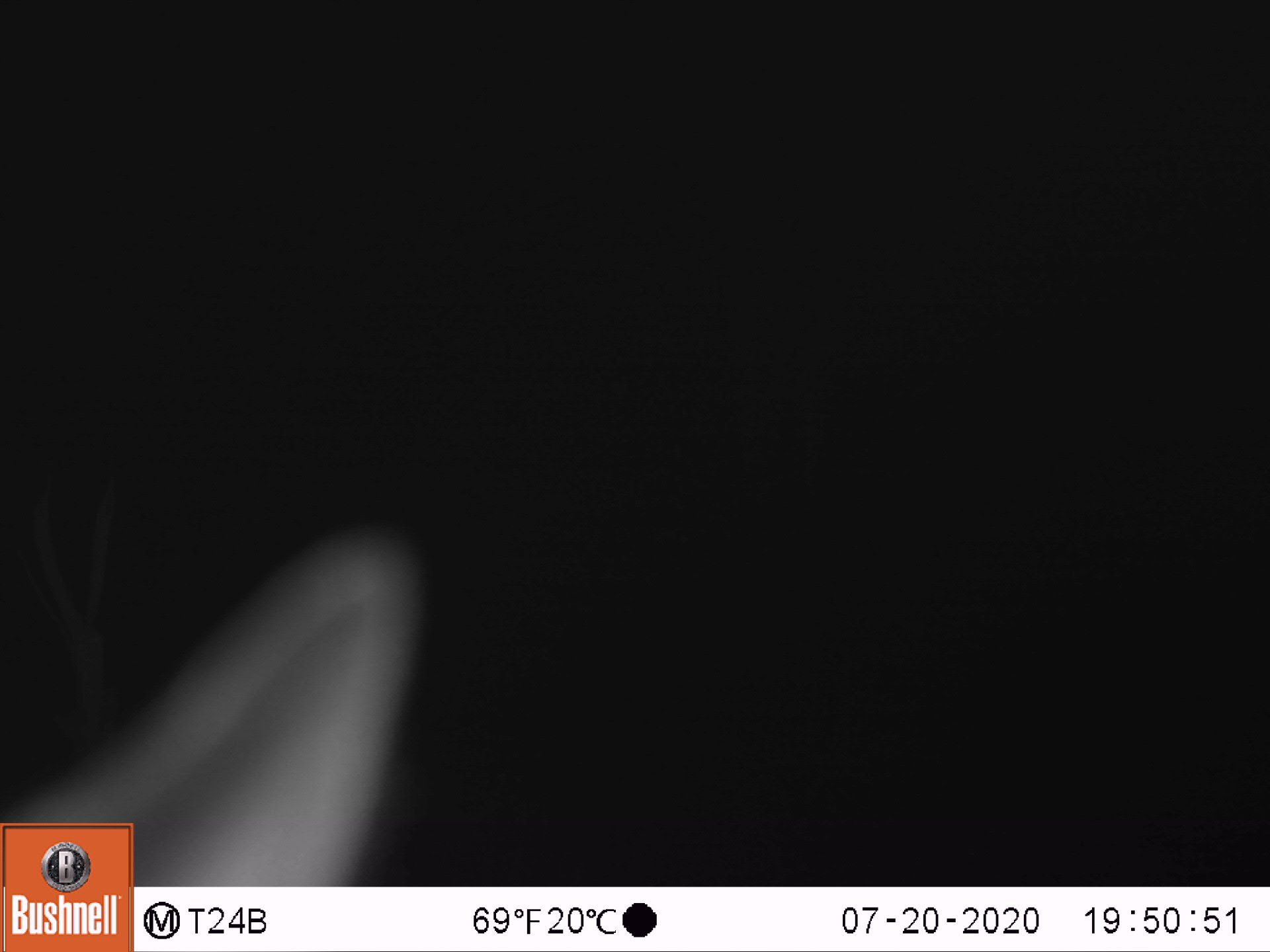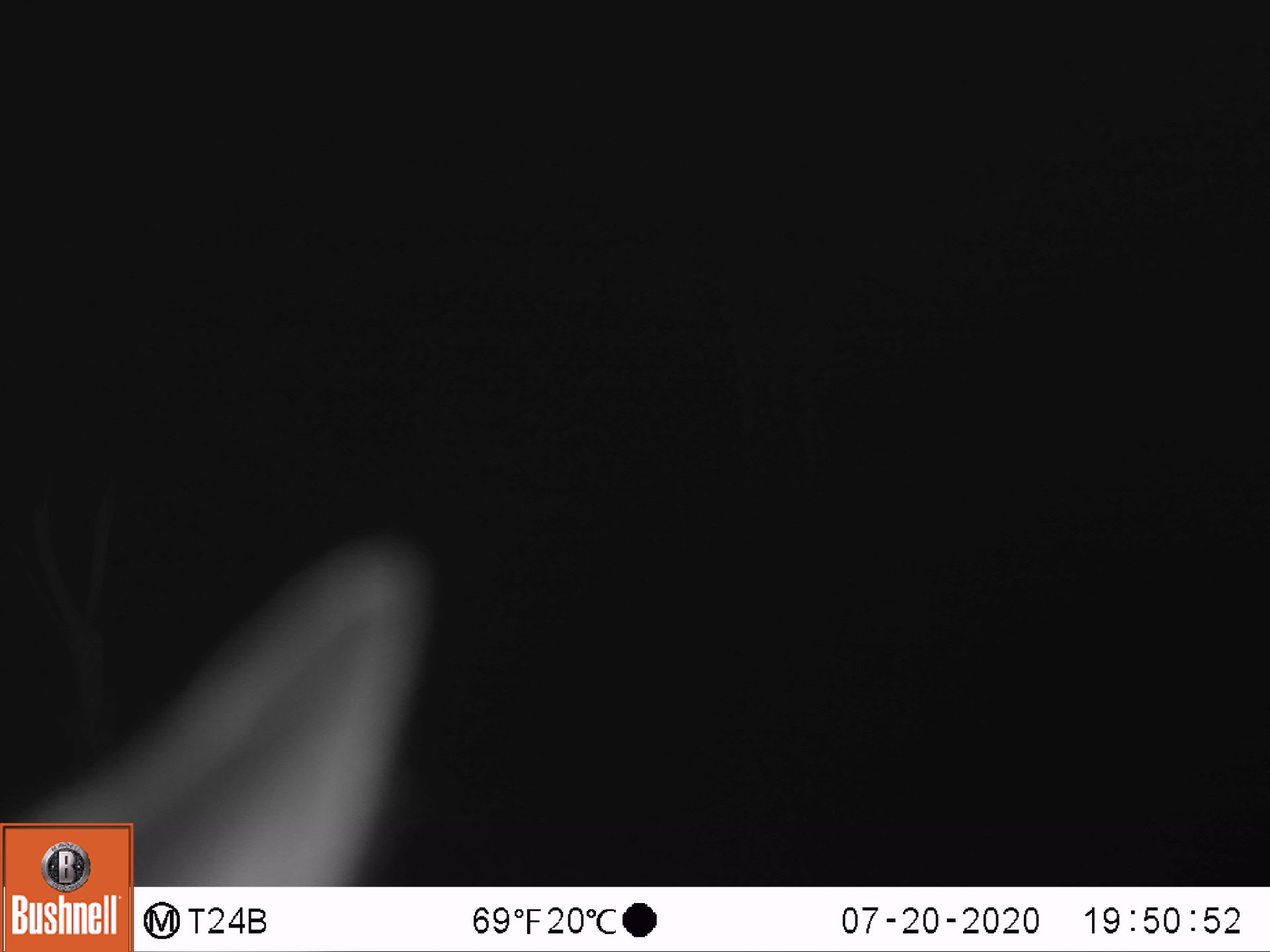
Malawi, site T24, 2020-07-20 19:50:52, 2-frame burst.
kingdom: Animalia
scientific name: Animalia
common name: other animal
Other animal (Animalia), count 1.